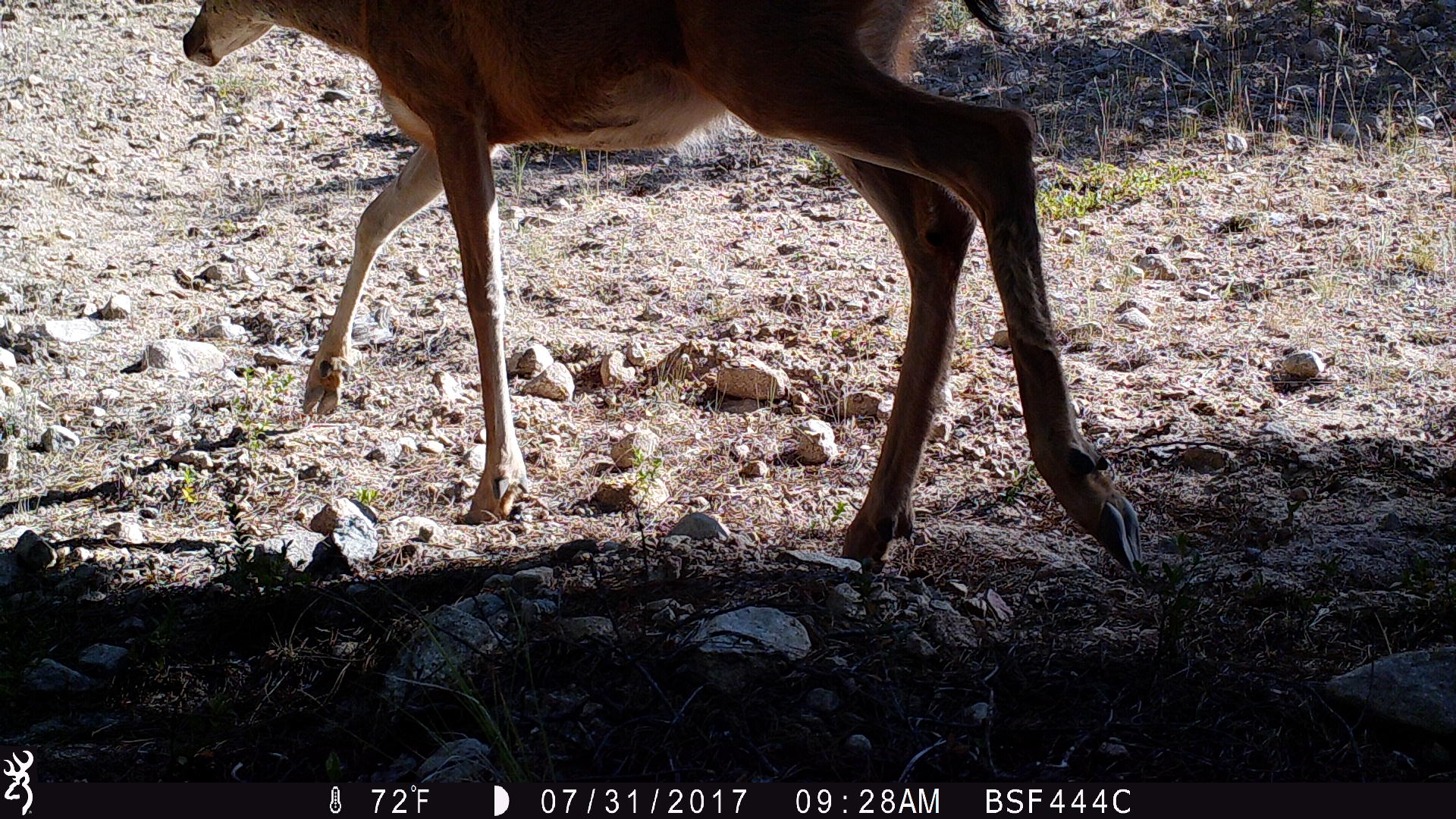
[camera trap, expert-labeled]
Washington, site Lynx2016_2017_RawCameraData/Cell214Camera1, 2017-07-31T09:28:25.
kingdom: Animalia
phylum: Chordata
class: Mammalia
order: Artiodactyla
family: Cervidae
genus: Odocoileus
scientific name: Odocoileus hemionus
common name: mule deer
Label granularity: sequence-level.